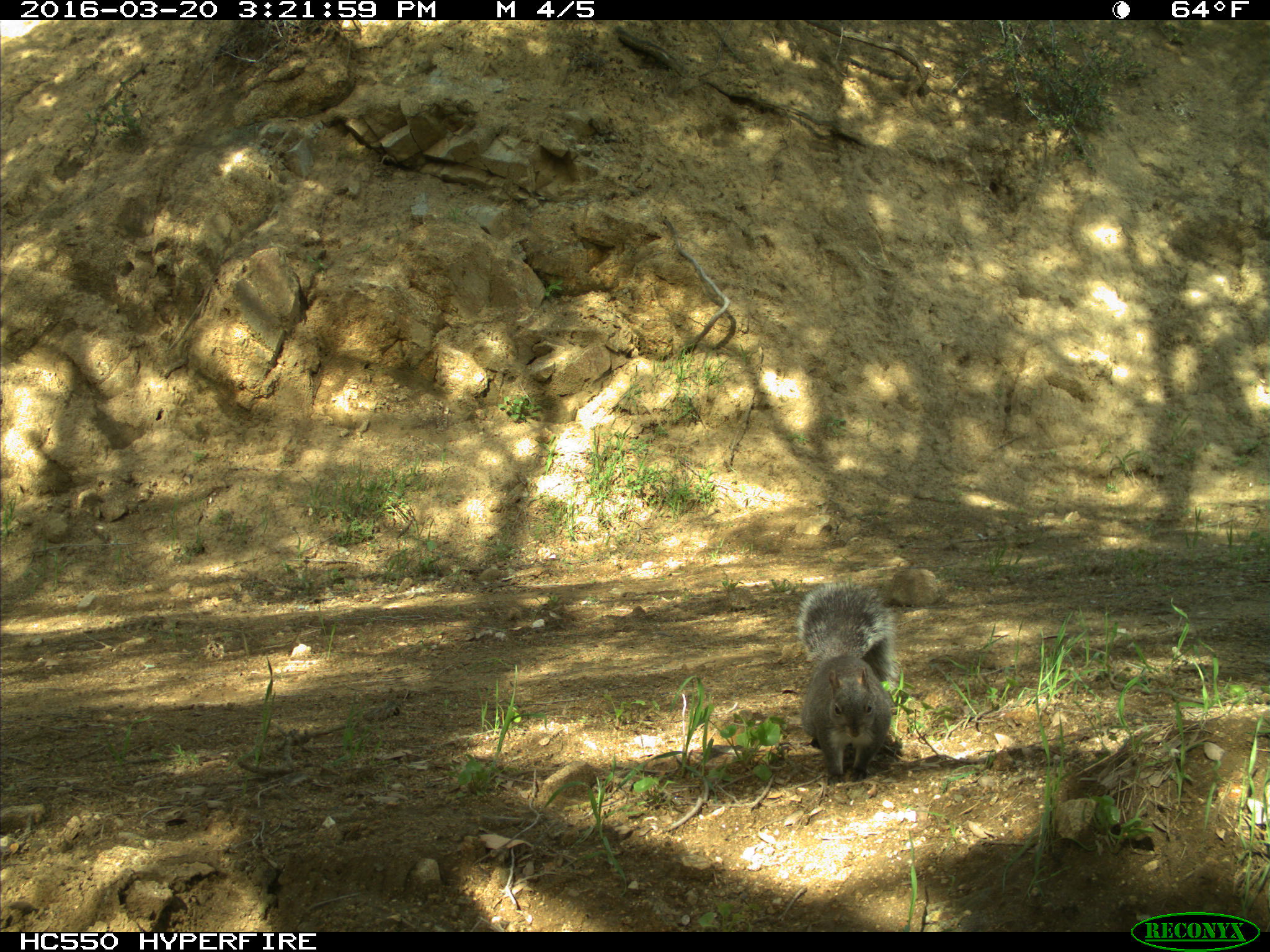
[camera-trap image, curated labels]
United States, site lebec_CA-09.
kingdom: Animalia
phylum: Chordata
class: Mammalia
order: Rodentia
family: Sciuridae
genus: Sciurus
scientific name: Sciurus carolinensis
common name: eastern gray squirrel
Sciurus carolinensis (eastern gray squirrel).